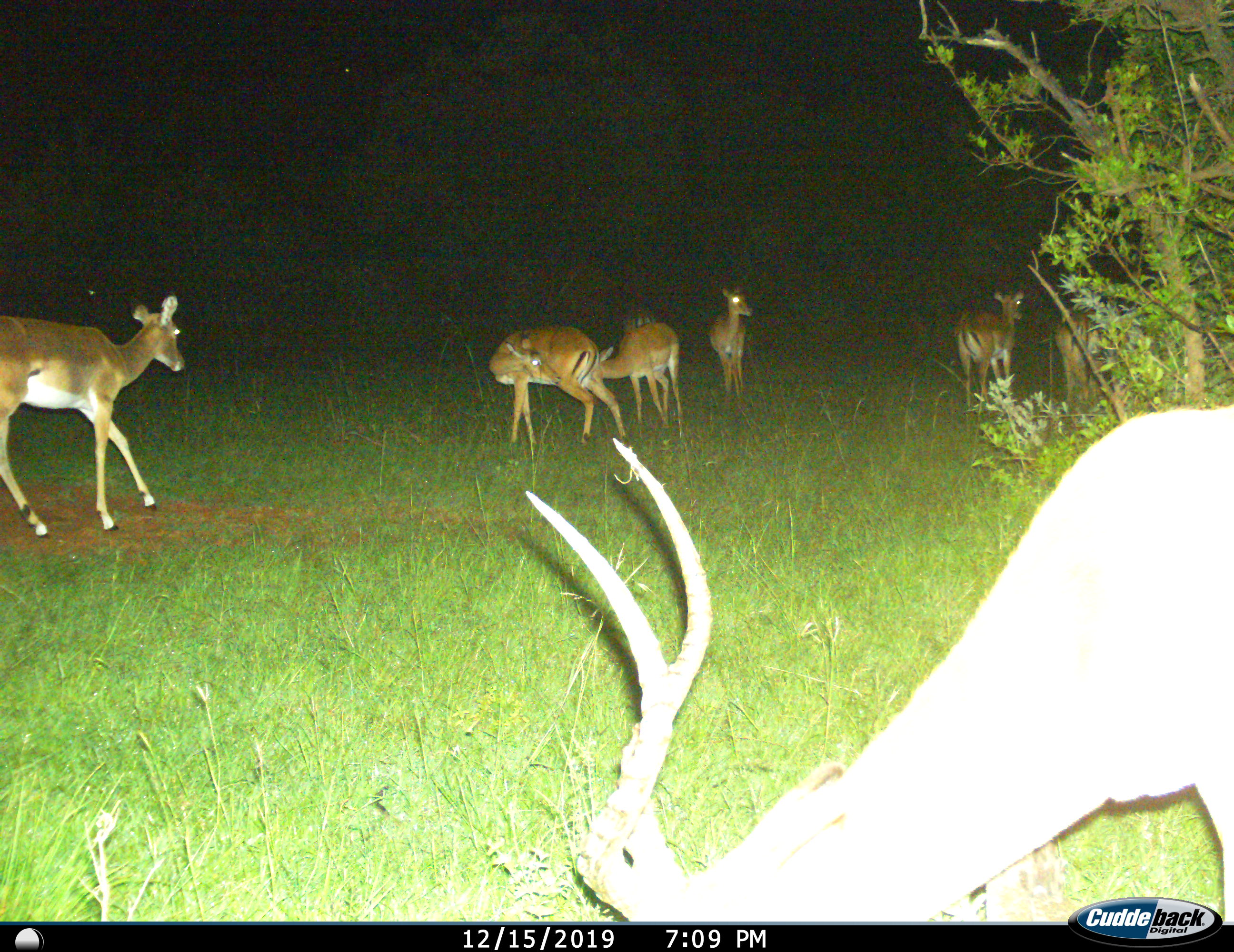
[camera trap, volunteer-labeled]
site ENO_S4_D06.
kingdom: Animalia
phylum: Chordata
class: Mammalia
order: Artiodactyla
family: Bovidae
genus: Aepyceros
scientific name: Aepyceros melampus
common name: impala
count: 8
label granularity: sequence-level